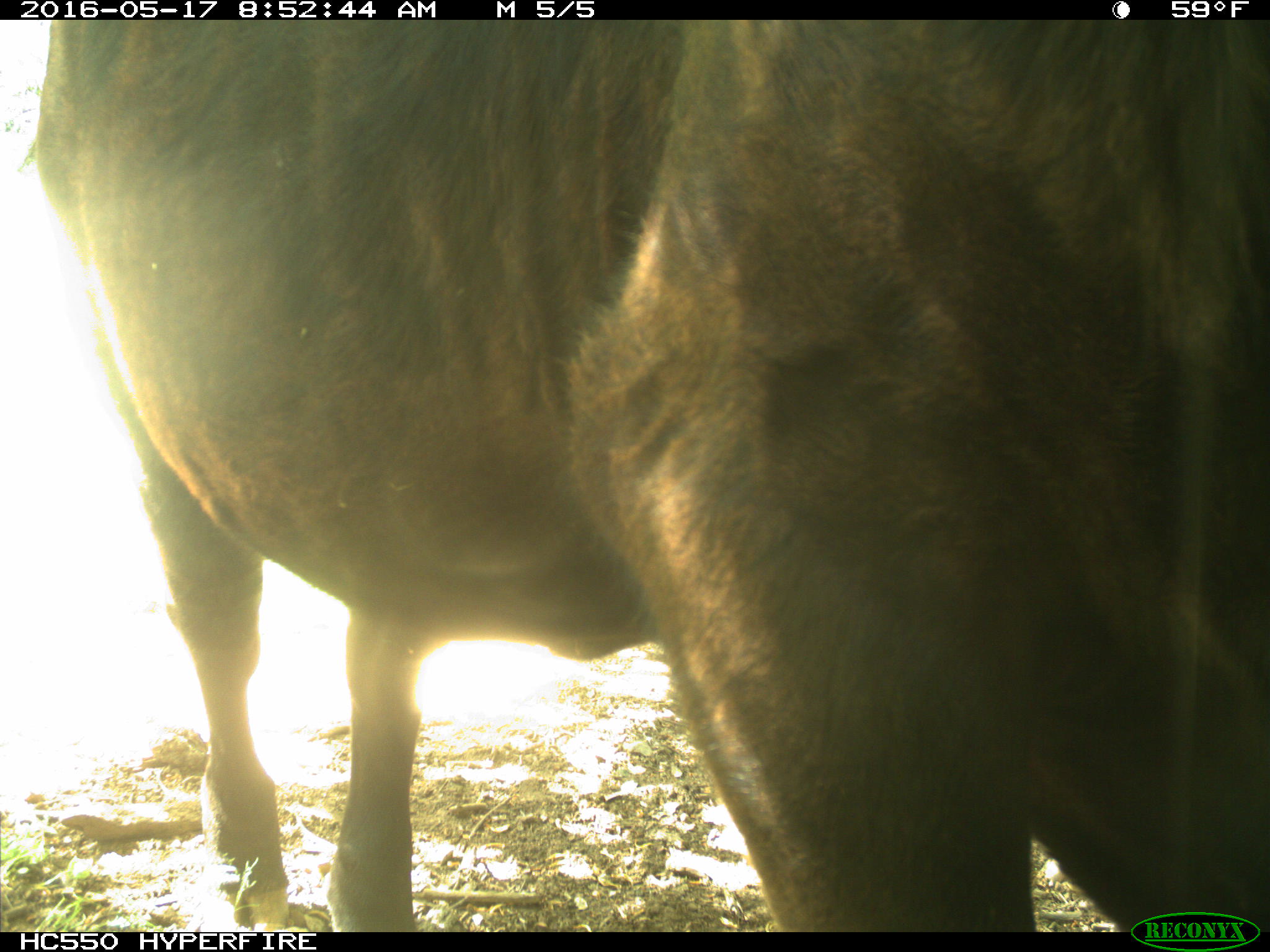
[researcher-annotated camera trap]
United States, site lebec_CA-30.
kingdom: Animalia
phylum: Chordata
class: Mammalia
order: Artiodactyla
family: Bovidae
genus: Bos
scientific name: Bos taurus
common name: domestic cow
Bos taurus (domestic cow).